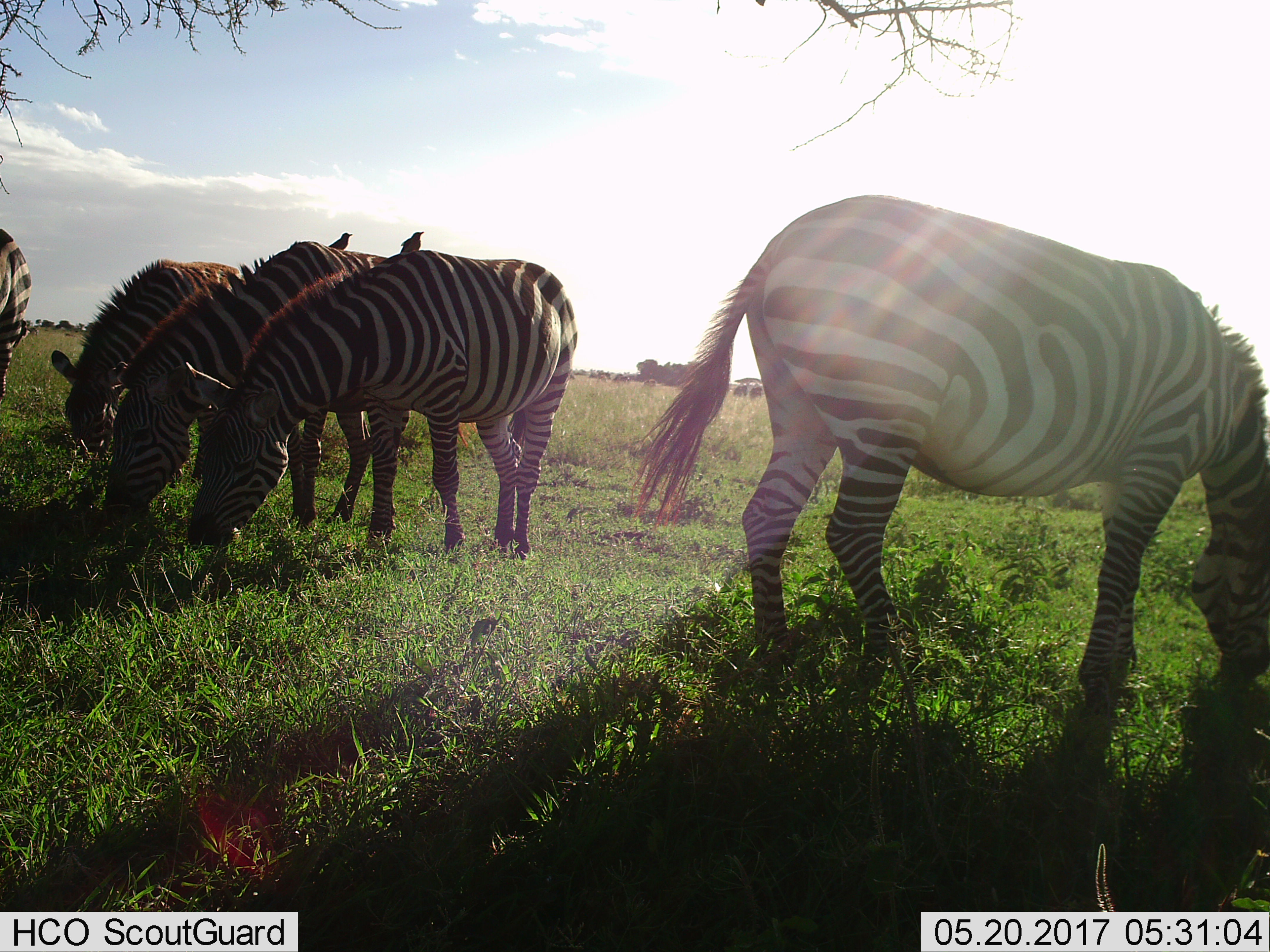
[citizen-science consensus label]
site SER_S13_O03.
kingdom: Animalia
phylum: Chordata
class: Mammalia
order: Perissodactyla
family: Equidae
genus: Equus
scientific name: Equus quagga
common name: plains zebra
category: zebraplains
Zebraplains (plains zebra) (Equus quagga), count 5. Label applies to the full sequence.